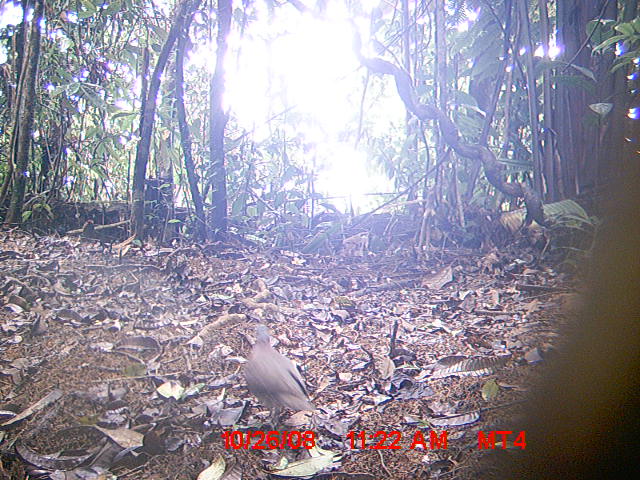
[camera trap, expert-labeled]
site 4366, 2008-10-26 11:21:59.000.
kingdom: Animalia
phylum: Chordata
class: Aves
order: Columbiformes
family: Columbidae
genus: Streptopelia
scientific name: Streptopelia picturata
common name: madagascar turtle-dove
Streptopelia picturata (madagascar turtle-dove), count 1.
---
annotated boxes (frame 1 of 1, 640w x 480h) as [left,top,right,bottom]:
streptopelia picturata: [243,324,315,424]